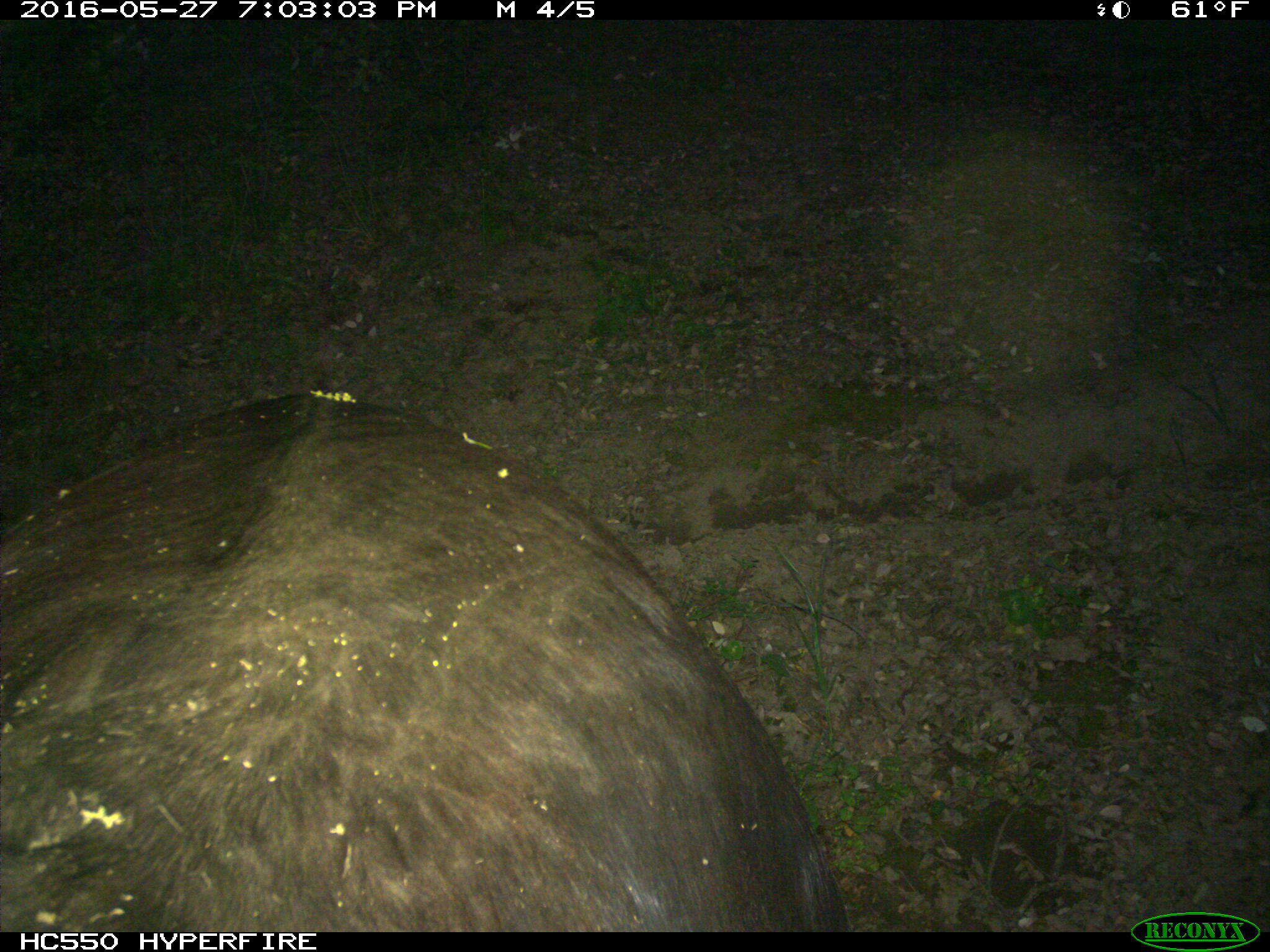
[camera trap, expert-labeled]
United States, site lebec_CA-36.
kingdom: Animalia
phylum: Chordata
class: Mammalia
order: Artiodactyla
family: Bovidae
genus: Bos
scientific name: Bos taurus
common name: domestic cow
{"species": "Bos taurus (domestic cow)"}